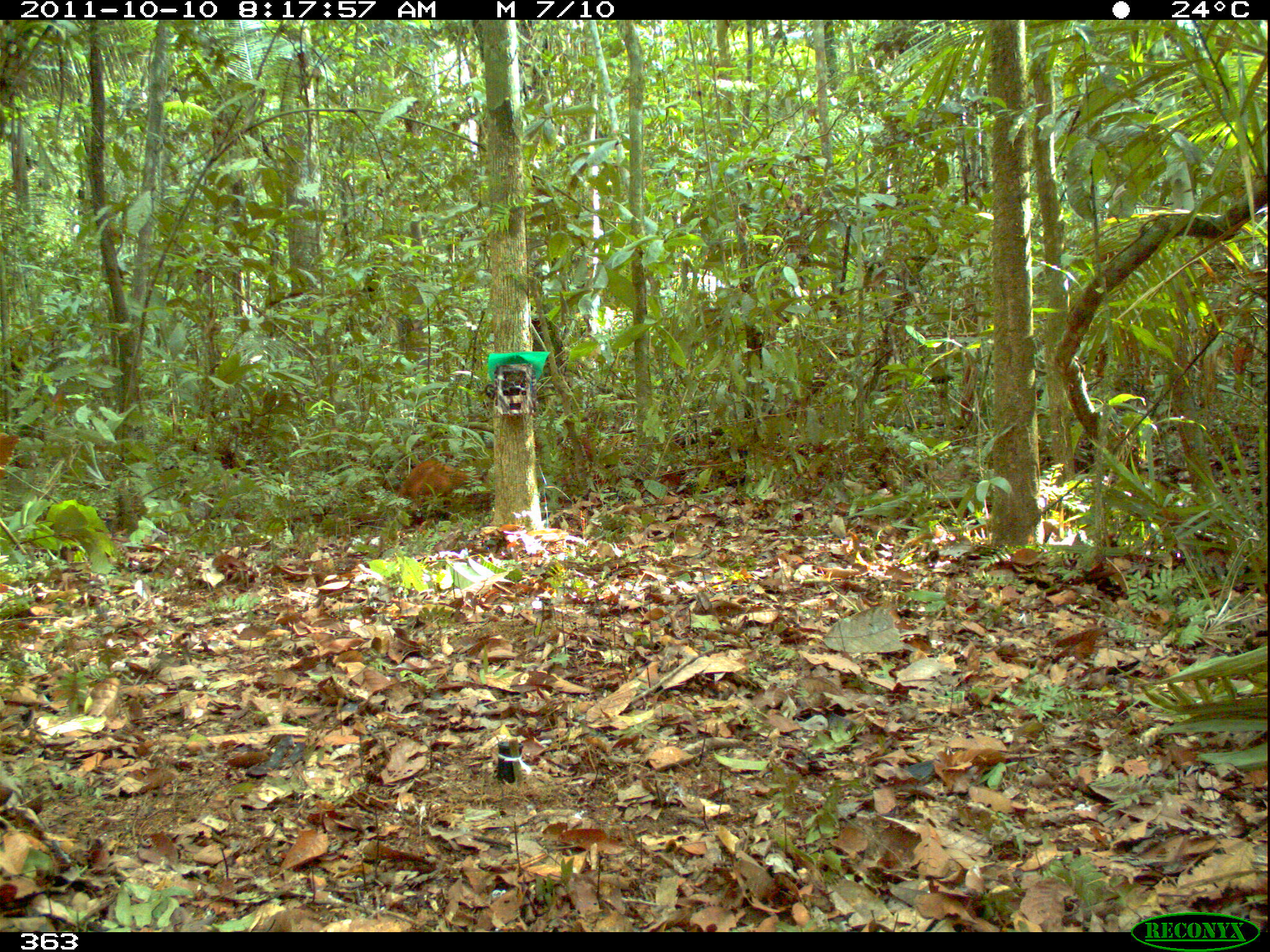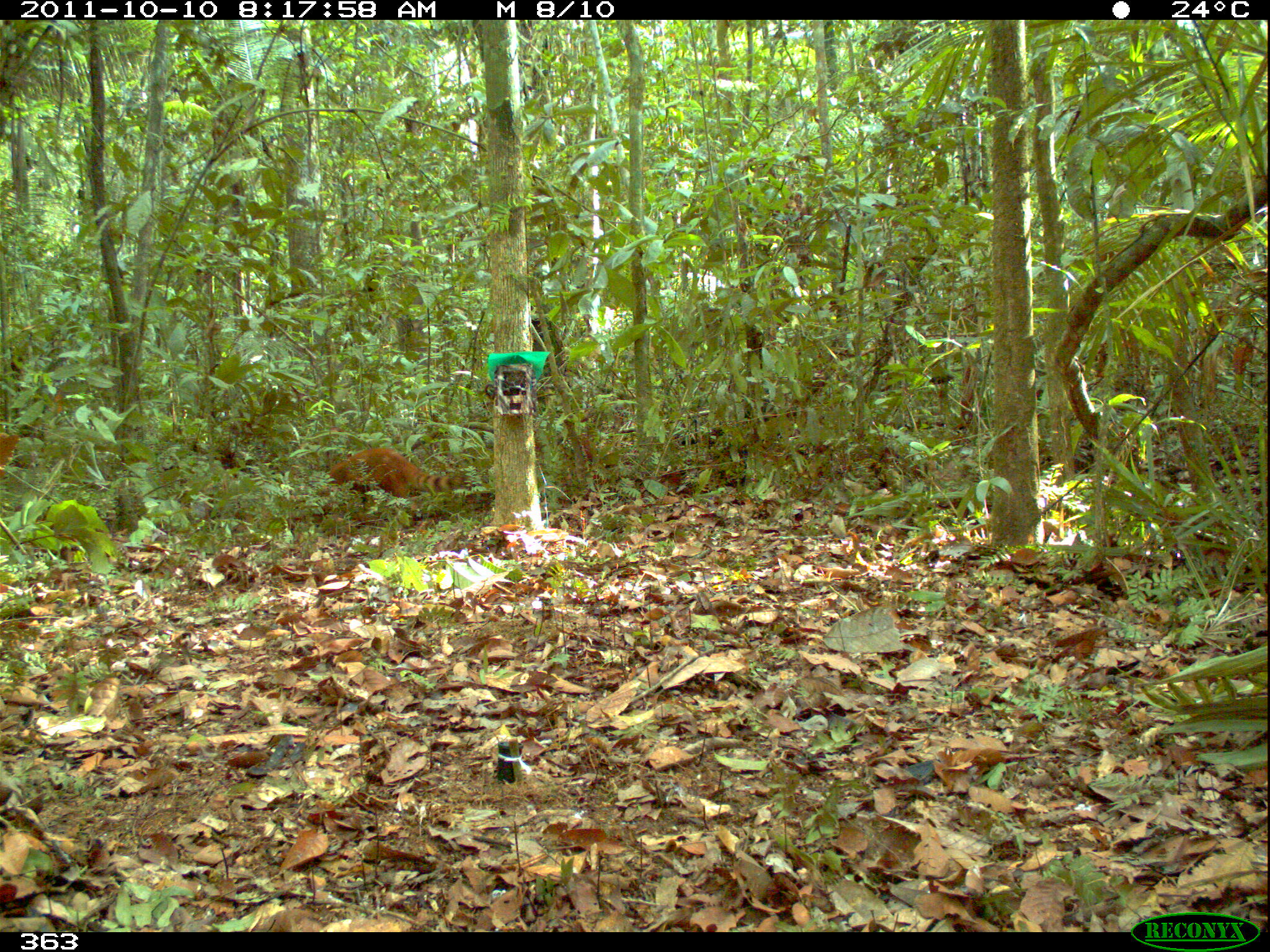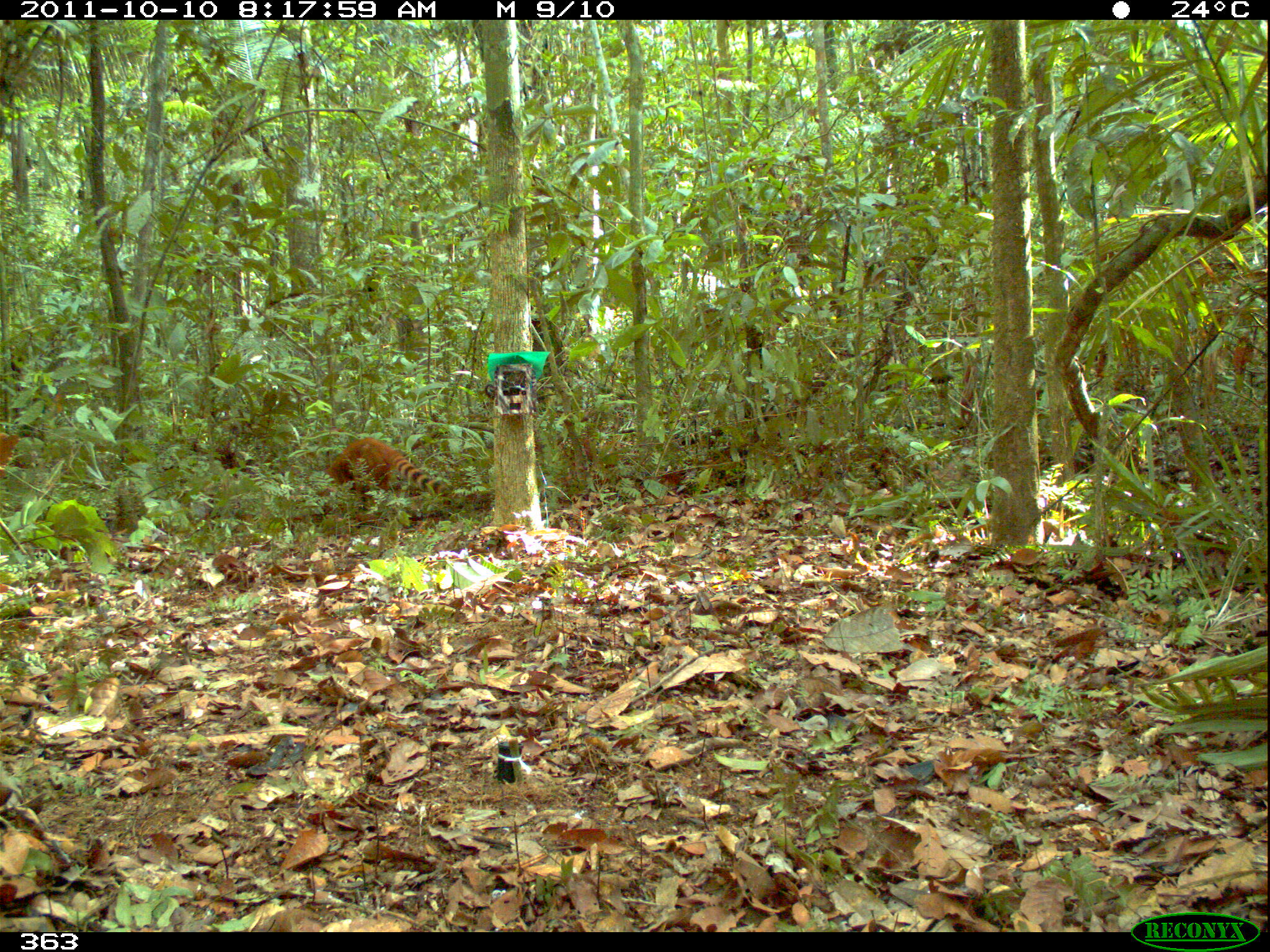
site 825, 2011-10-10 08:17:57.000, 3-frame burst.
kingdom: Animalia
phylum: Chordata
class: Mammalia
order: Carnivora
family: Procyonidae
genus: Nasua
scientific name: Nasua nasua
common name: south american coati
Nasua nasua (south american coati).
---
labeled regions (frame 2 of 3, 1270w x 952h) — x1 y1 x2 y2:
nasua nasua: 292 447 483 529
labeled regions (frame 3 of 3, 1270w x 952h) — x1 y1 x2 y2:
nasua nasua: 303 436 488 528